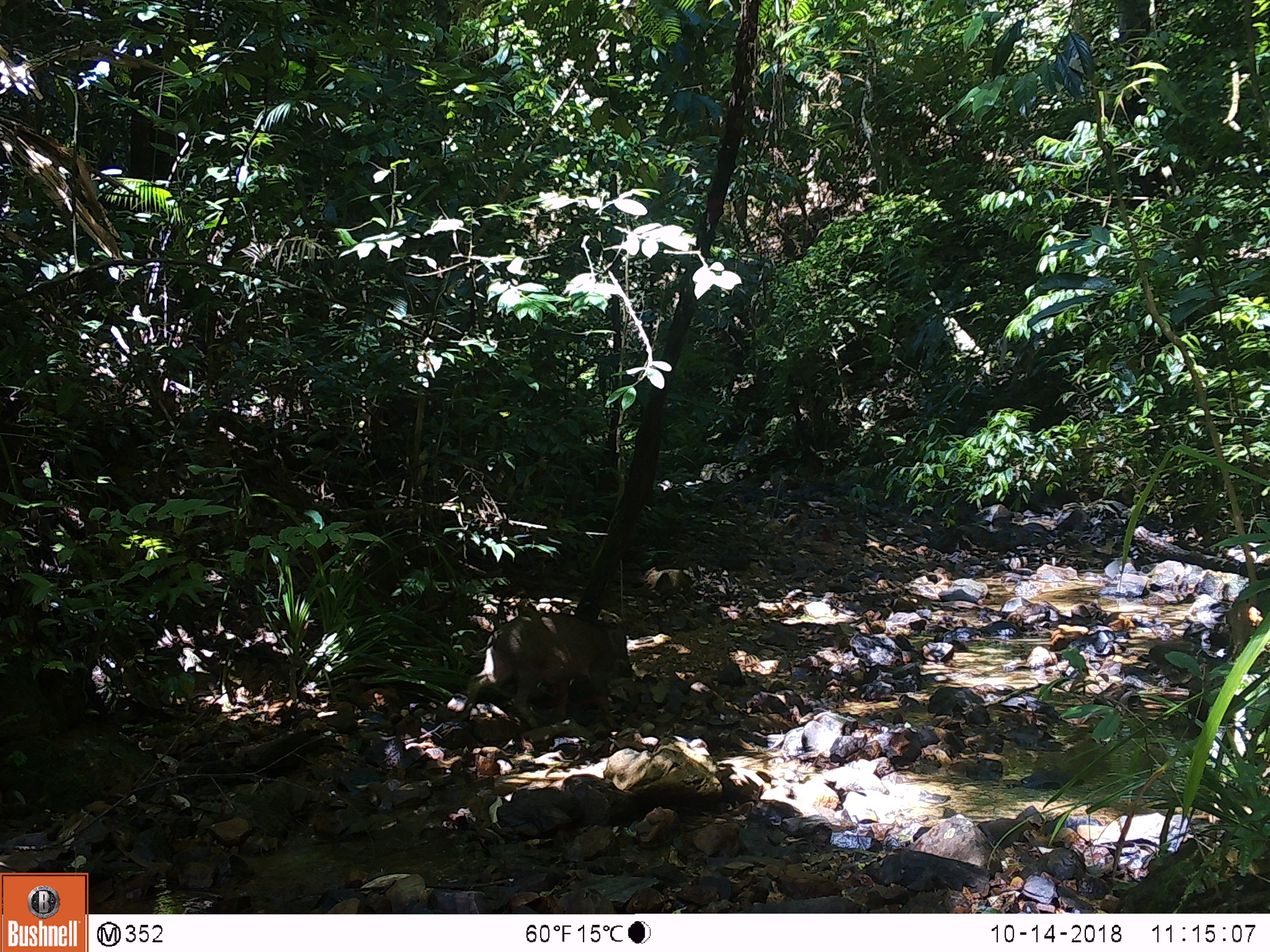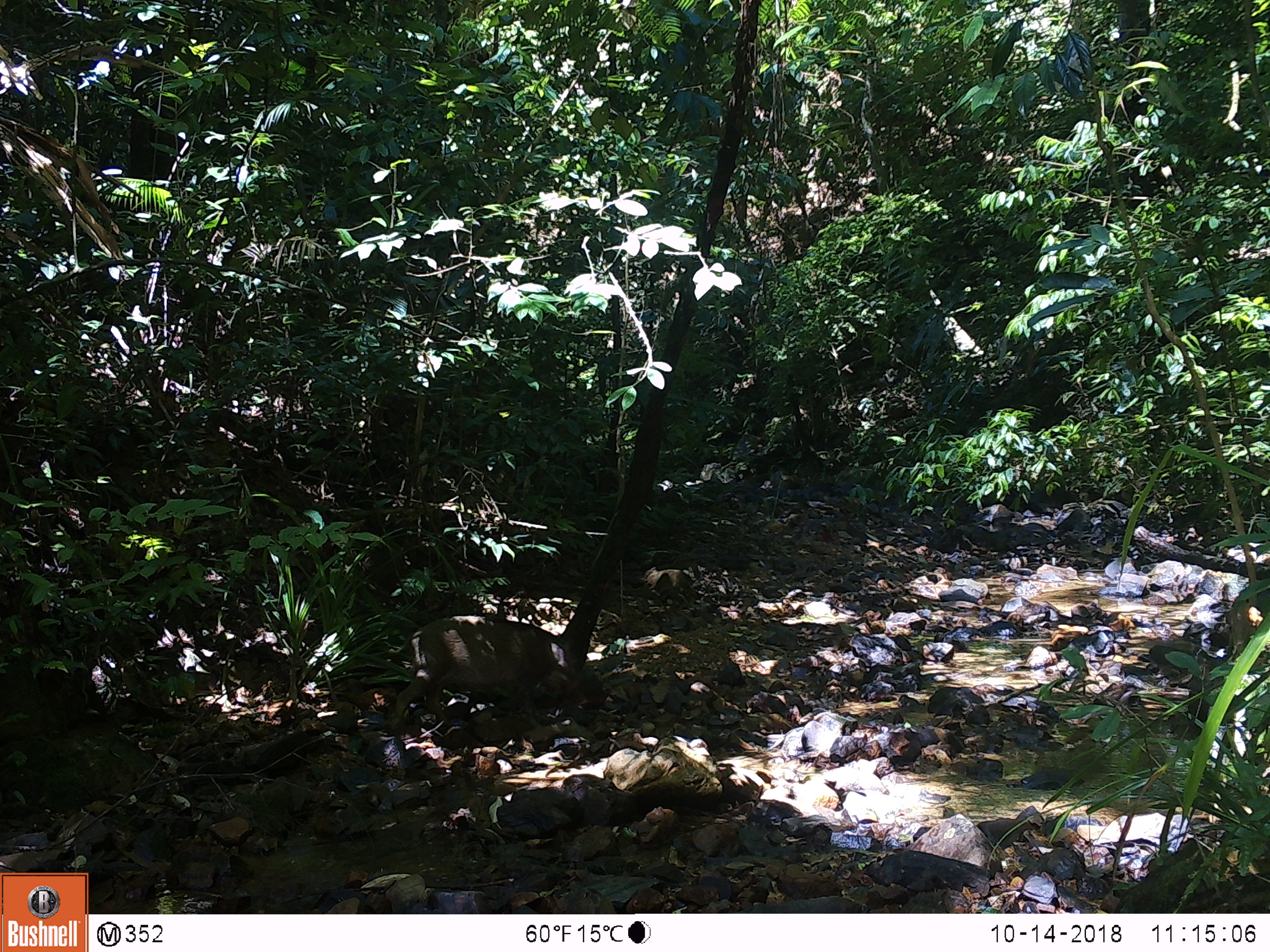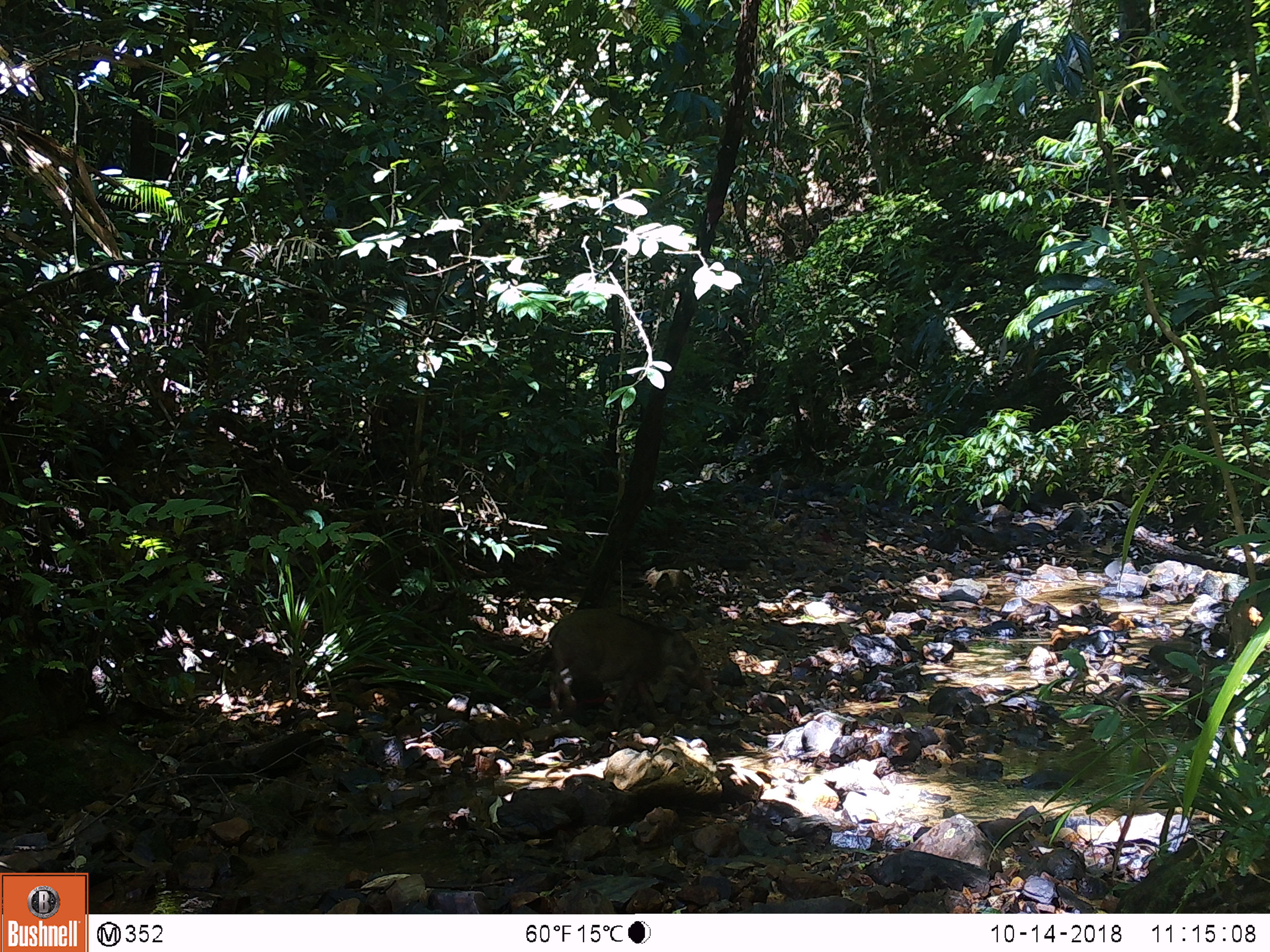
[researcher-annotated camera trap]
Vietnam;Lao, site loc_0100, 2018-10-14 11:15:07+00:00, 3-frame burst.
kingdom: Animalia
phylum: Chordata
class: Mammalia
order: Artiodactyla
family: Suidae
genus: Sus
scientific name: Sus scrofa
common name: eurasian wild pig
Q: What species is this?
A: Eurasian wild pig (Sus scrofa).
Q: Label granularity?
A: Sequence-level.